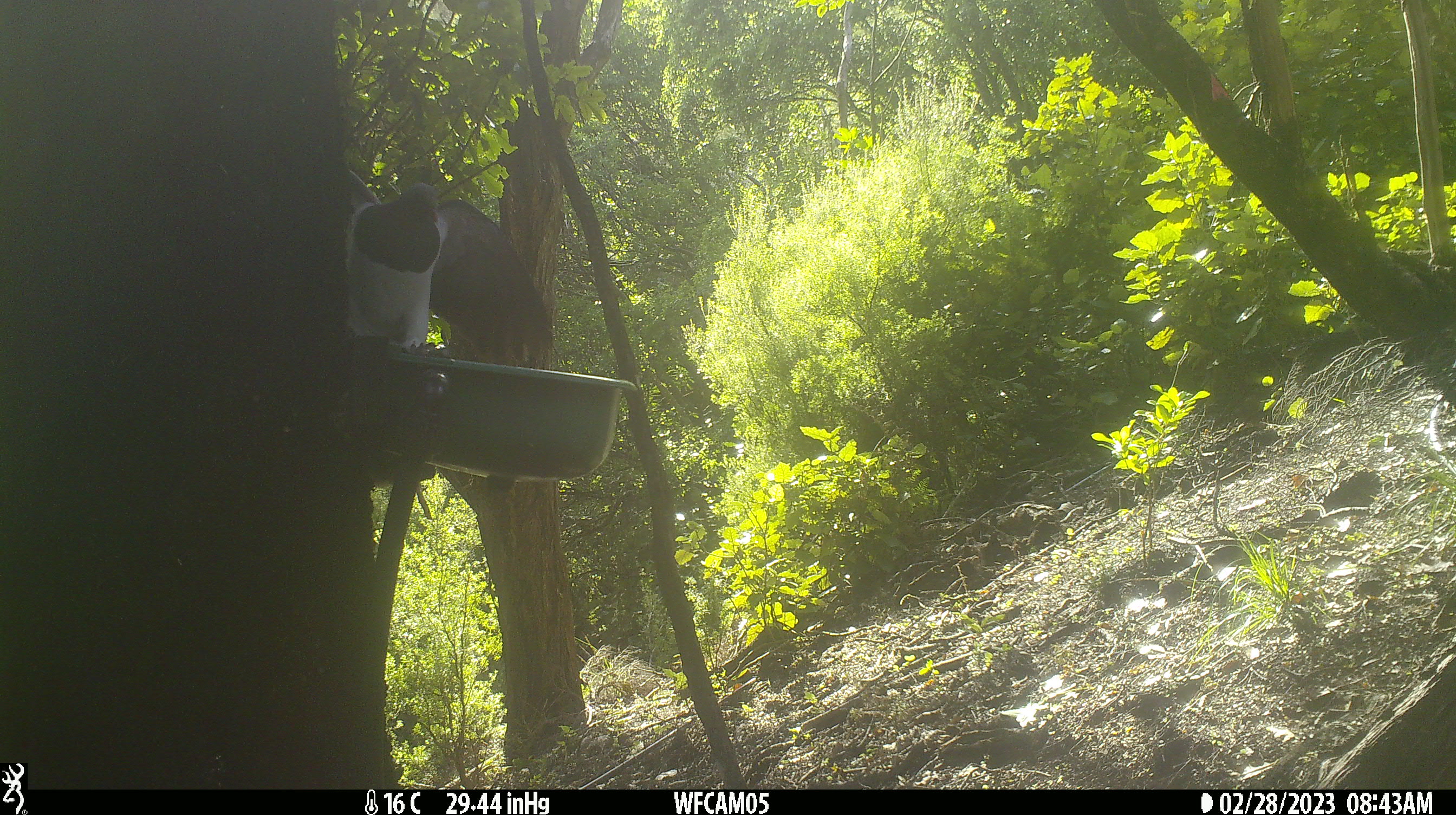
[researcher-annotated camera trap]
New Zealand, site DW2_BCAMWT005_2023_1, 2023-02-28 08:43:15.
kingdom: Animalia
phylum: Chordata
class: Aves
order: Columbiformes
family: Columbidae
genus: Hemiphaga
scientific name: Hemiphaga novaeseelandiae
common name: new zealand pigeon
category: kereru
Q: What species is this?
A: Kereru (new zealand pigeon) (Hemiphaga novaeseelandiae).